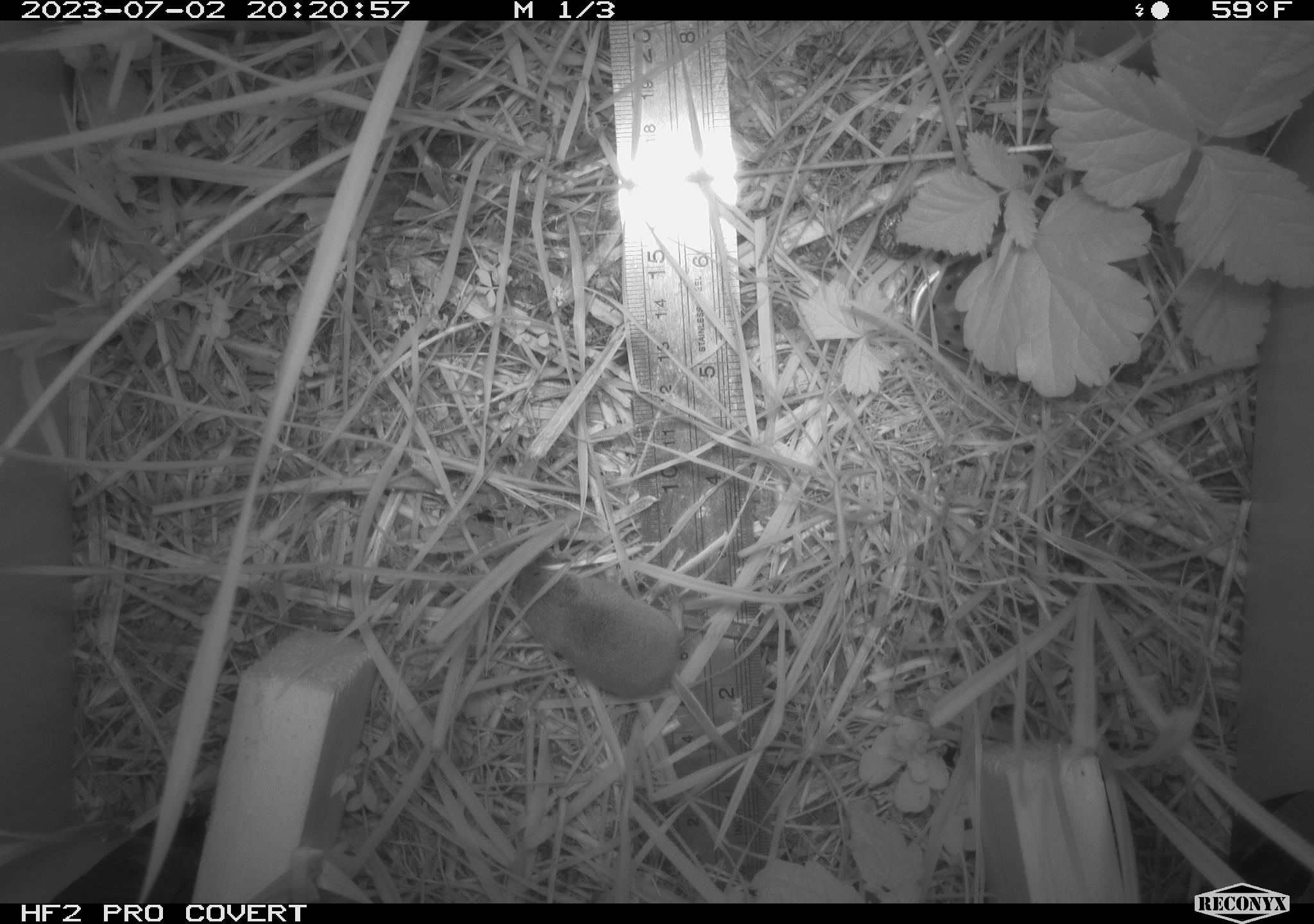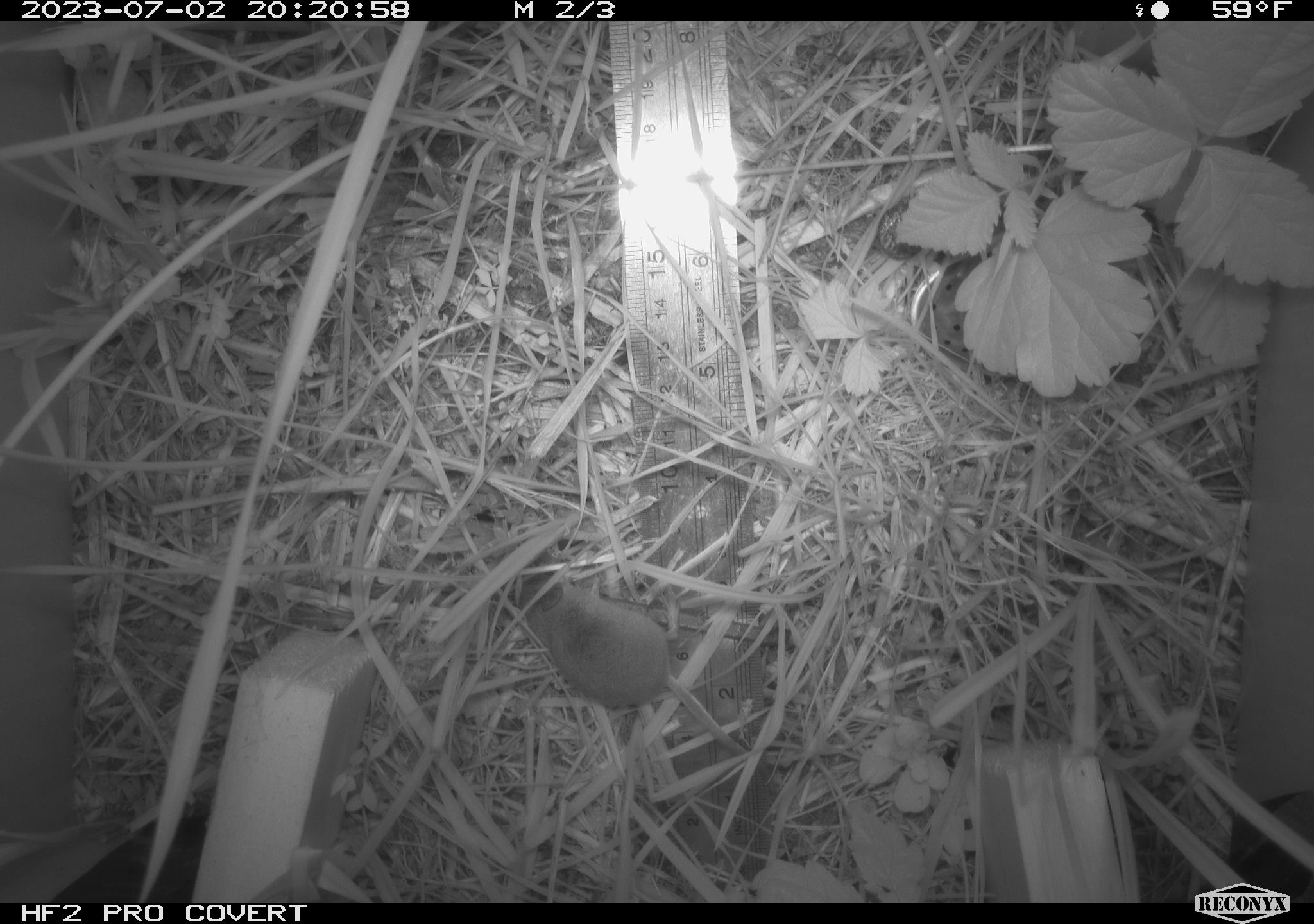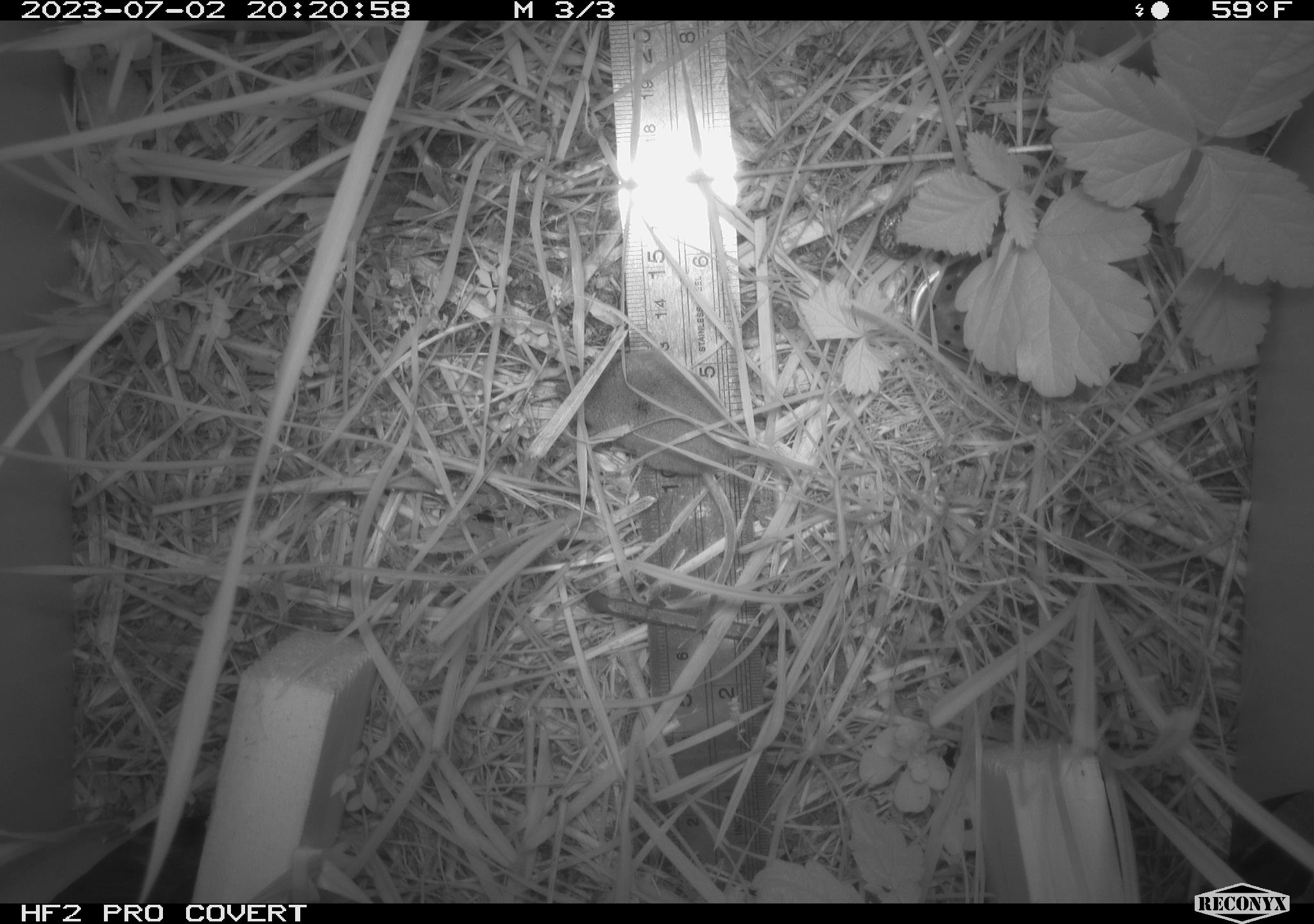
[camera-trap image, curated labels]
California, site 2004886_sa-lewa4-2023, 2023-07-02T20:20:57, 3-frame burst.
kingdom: Animalia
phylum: Chordata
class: Mammalia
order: Rodentia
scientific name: Rodentia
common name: mouse species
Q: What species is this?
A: Mouse species (Rodentia).